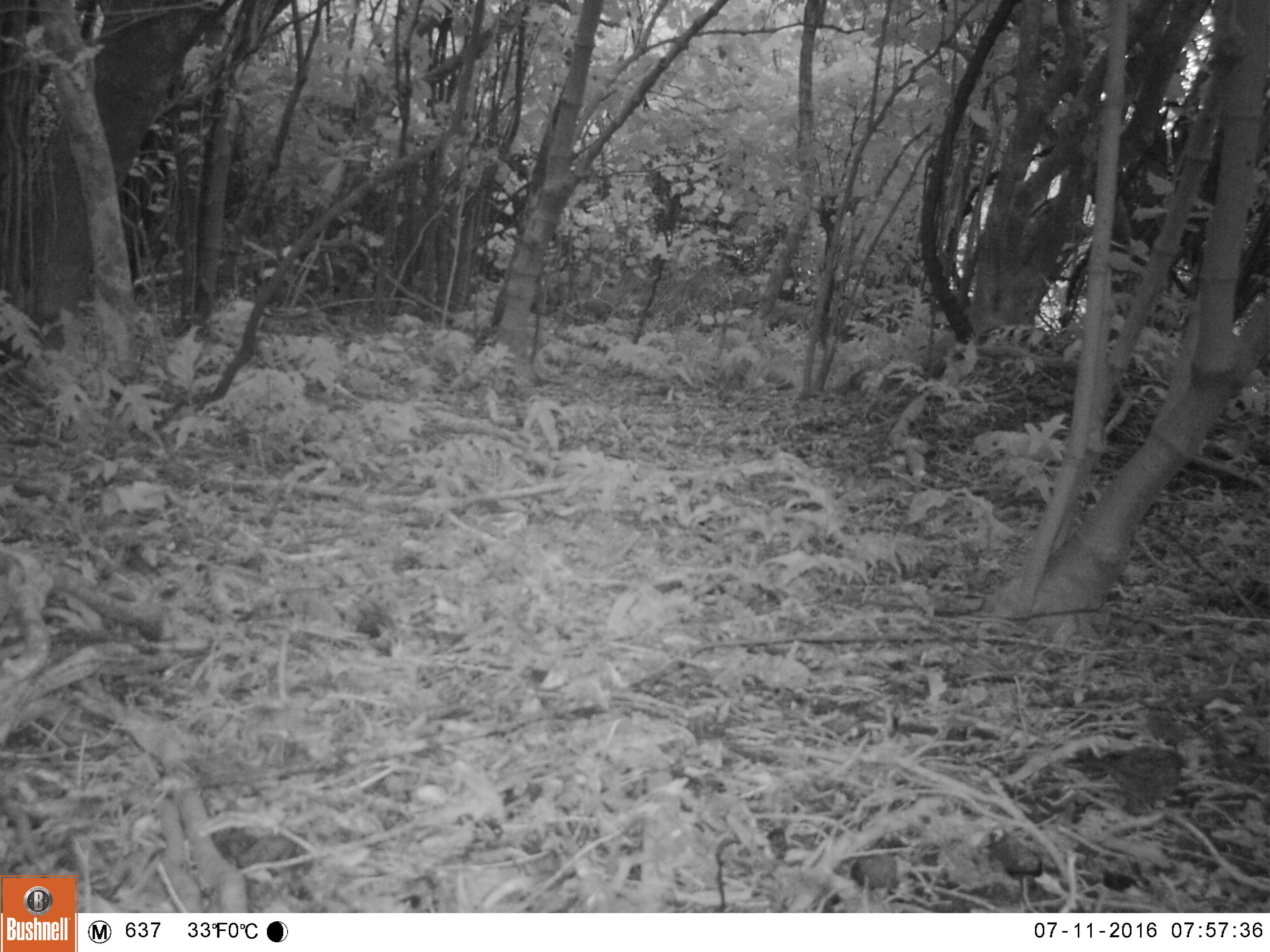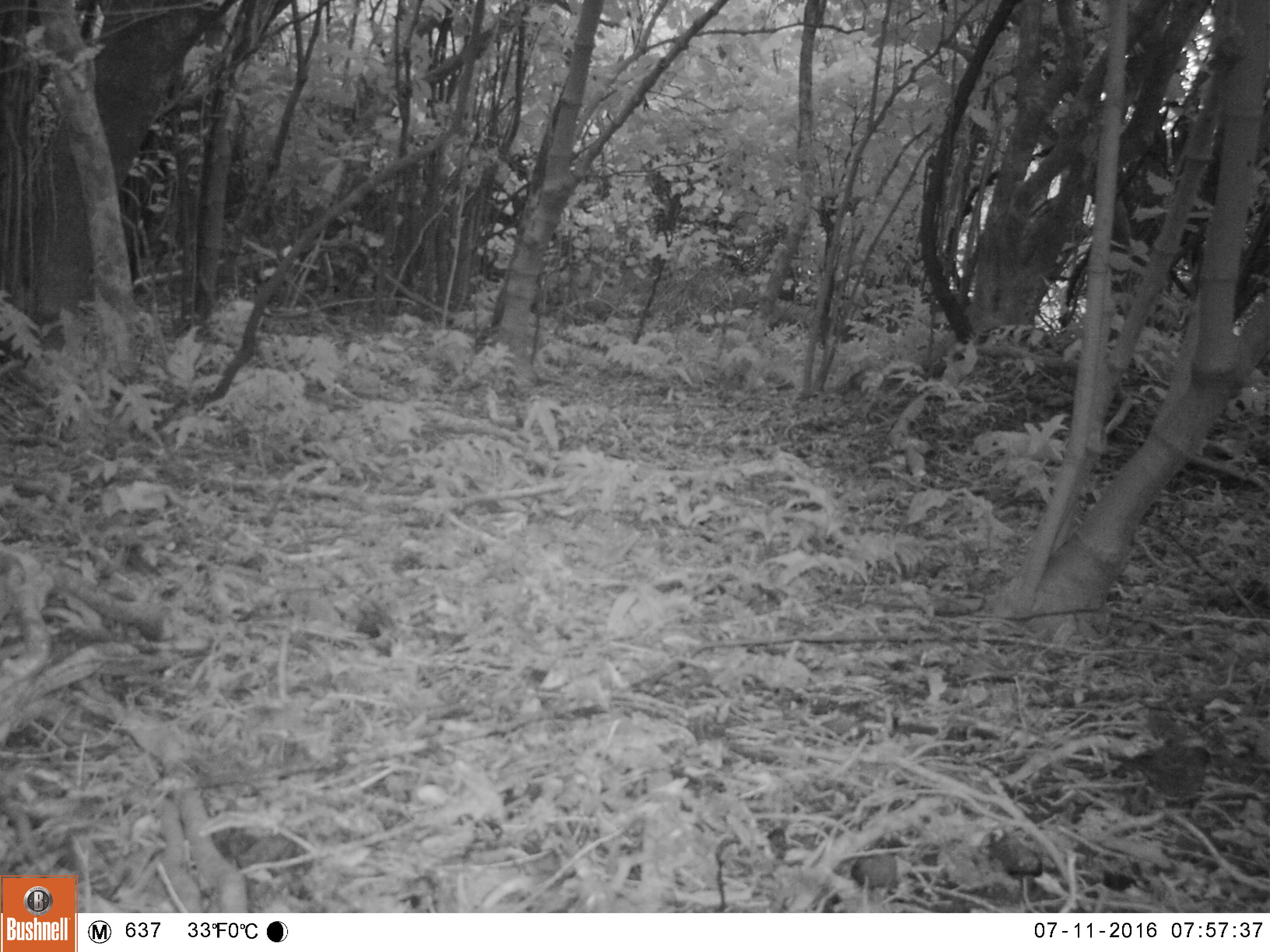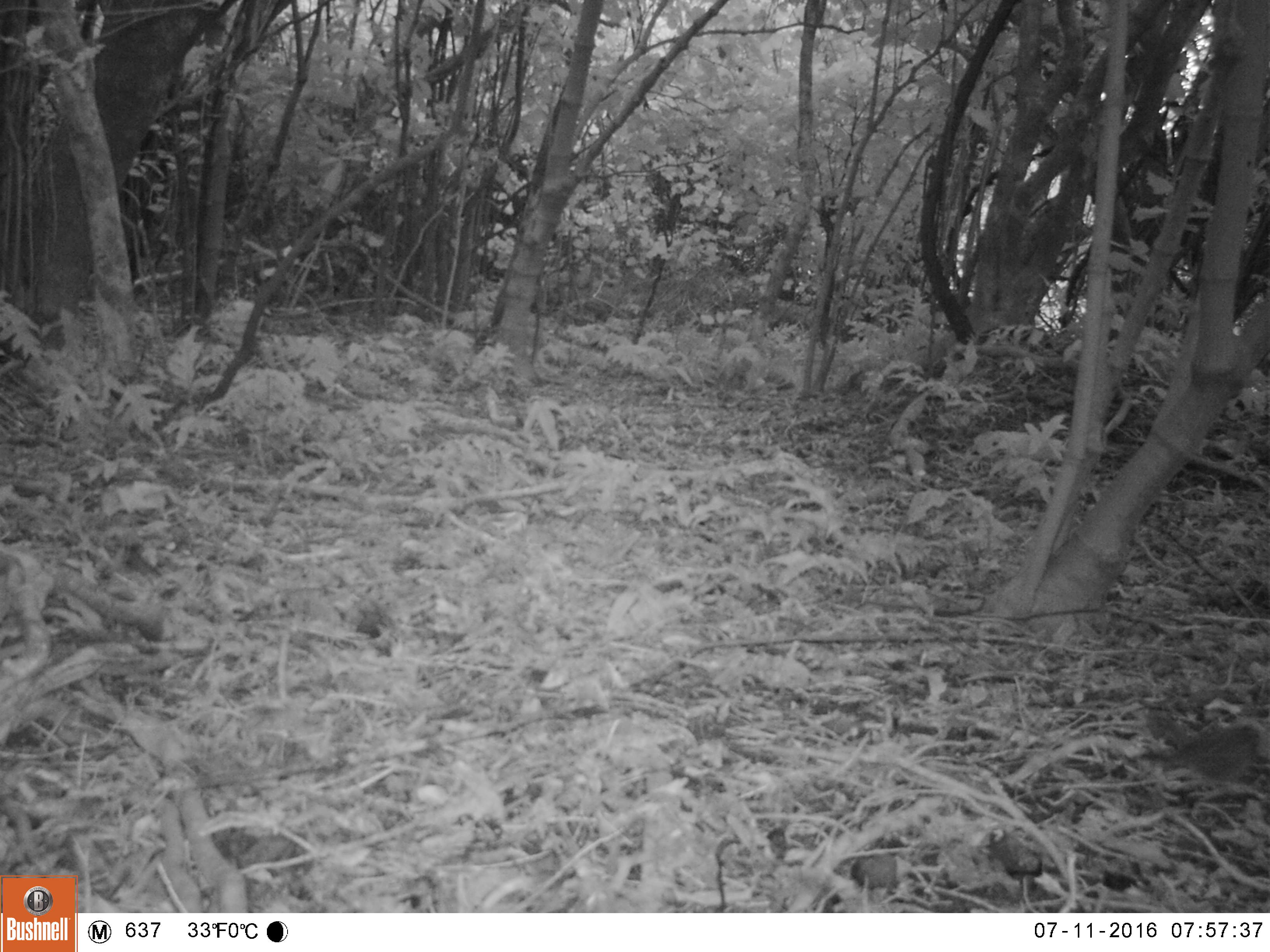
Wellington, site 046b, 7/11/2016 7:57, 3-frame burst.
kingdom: Animalia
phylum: Chordata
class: Aves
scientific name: Aves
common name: bird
Bird (Aves).